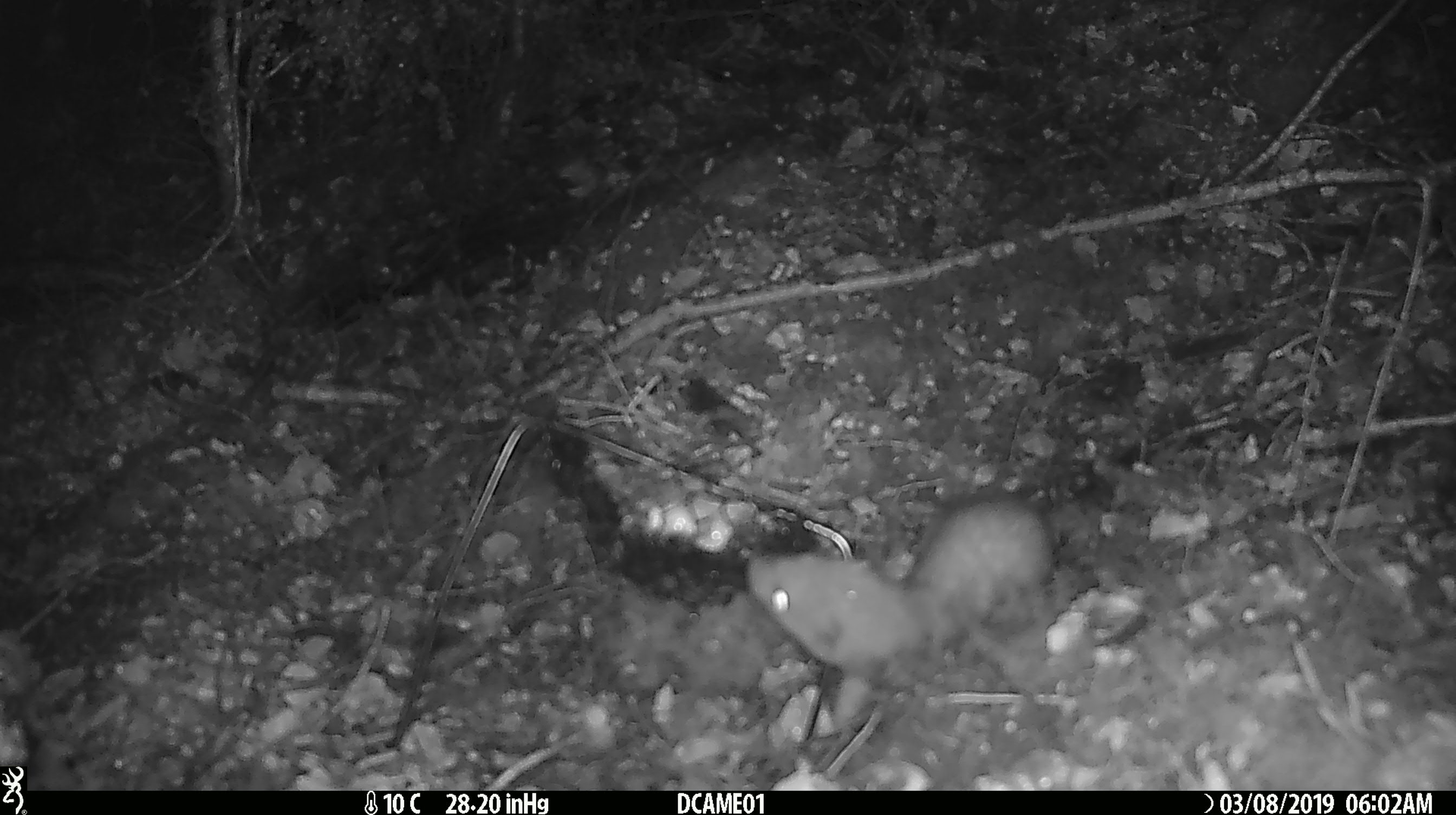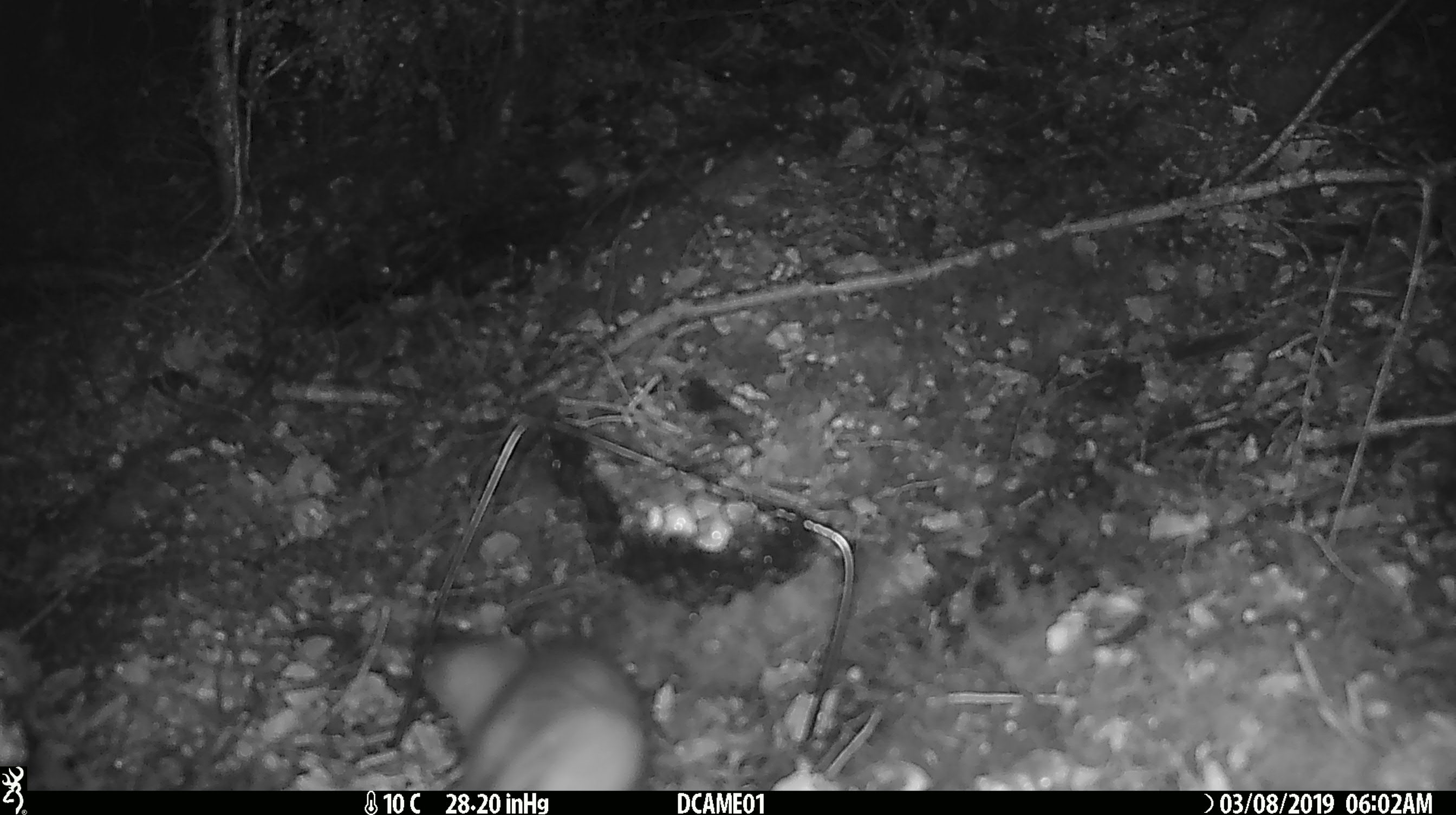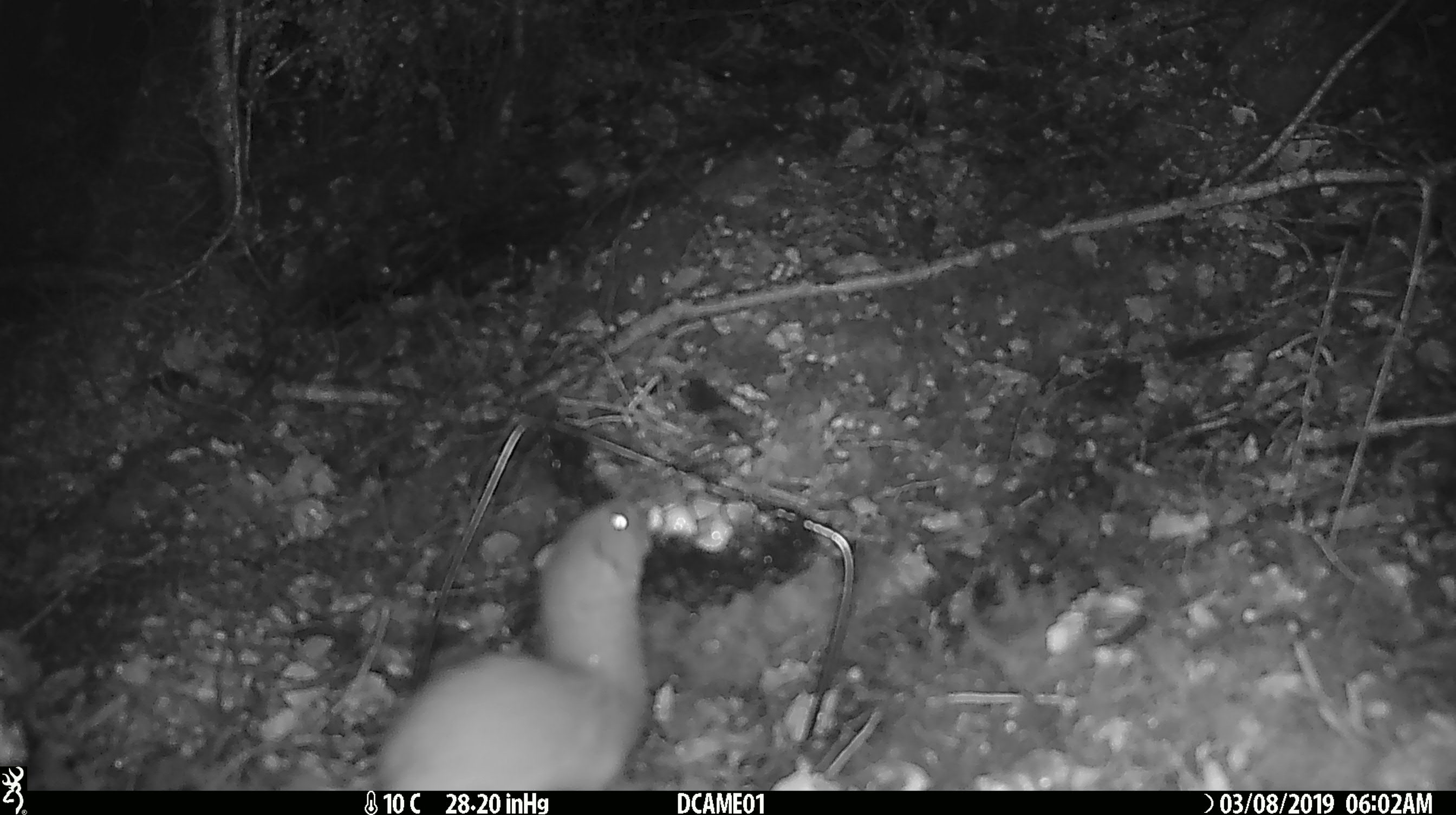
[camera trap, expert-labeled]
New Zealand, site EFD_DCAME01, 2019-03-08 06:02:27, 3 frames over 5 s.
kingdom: Animalia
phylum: Chordata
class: Mammalia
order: Carnivora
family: Mustelidae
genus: Mustela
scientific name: Mustela erminea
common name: stoat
Stoat (Mustela erminea).